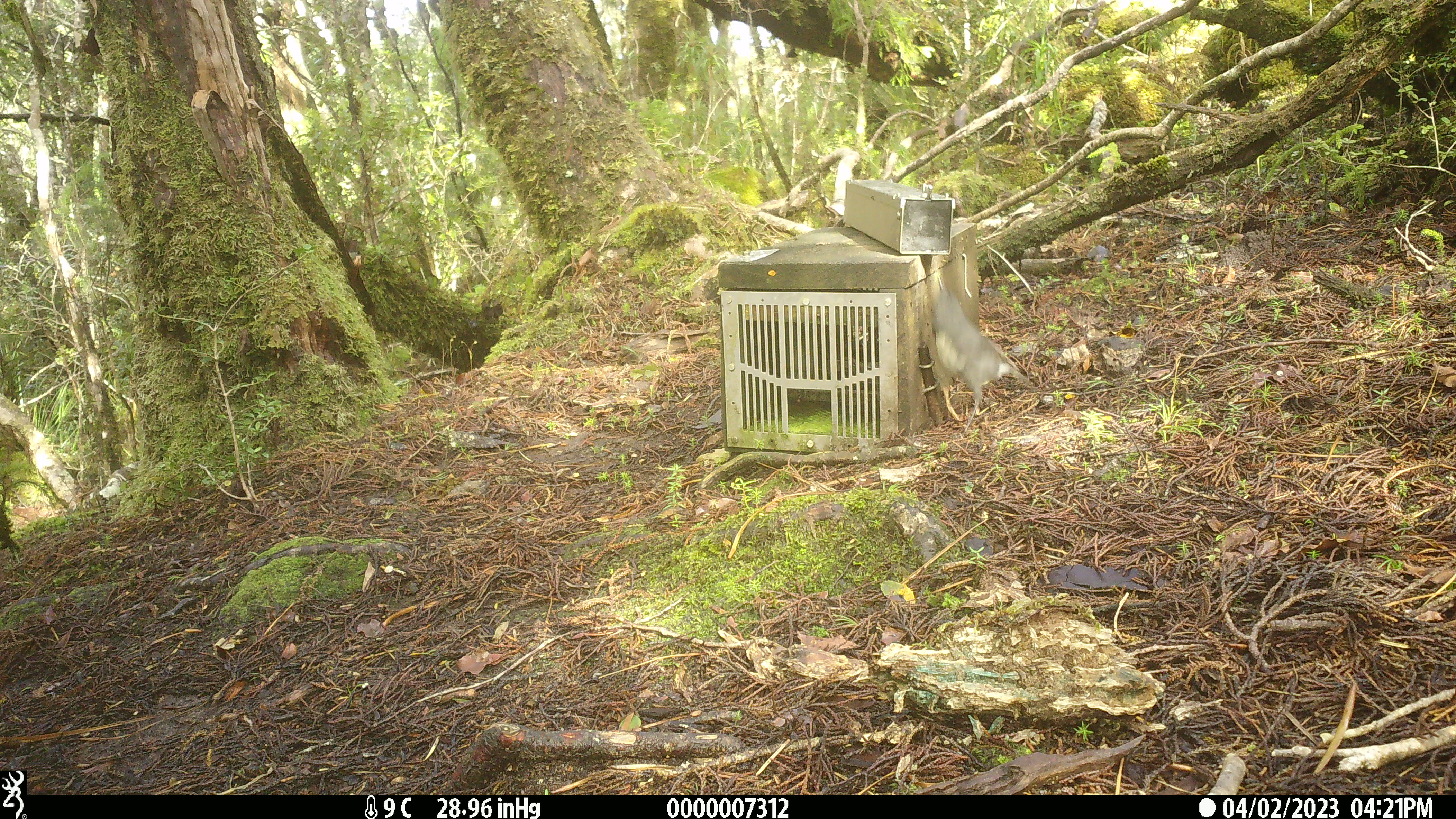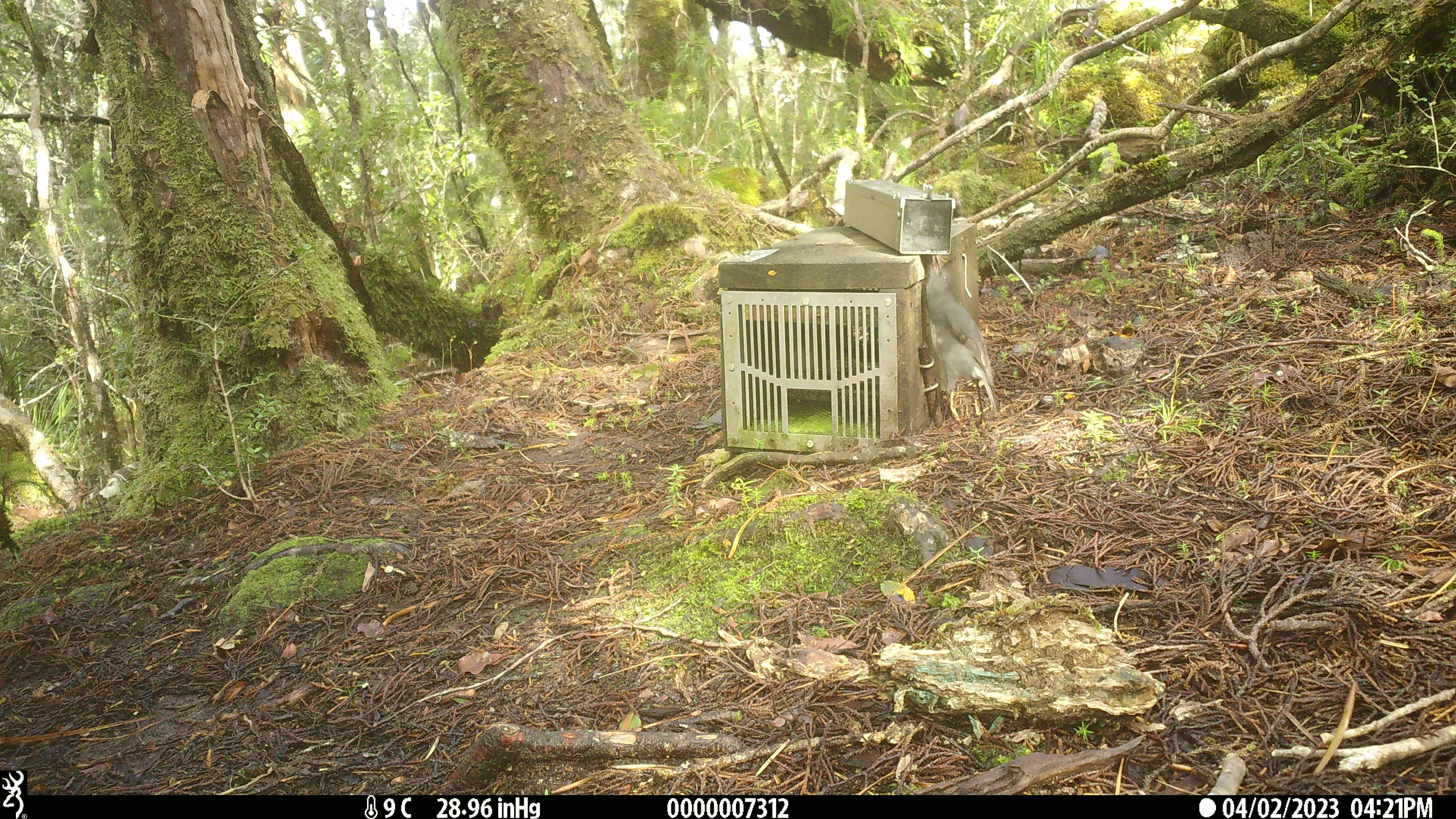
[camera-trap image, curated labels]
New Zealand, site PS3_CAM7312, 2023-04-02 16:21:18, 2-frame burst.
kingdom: Animalia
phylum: Chordata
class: Aves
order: Passeriformes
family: Petroicidae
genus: Petroica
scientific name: Petroica australis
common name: new zealand robin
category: robin